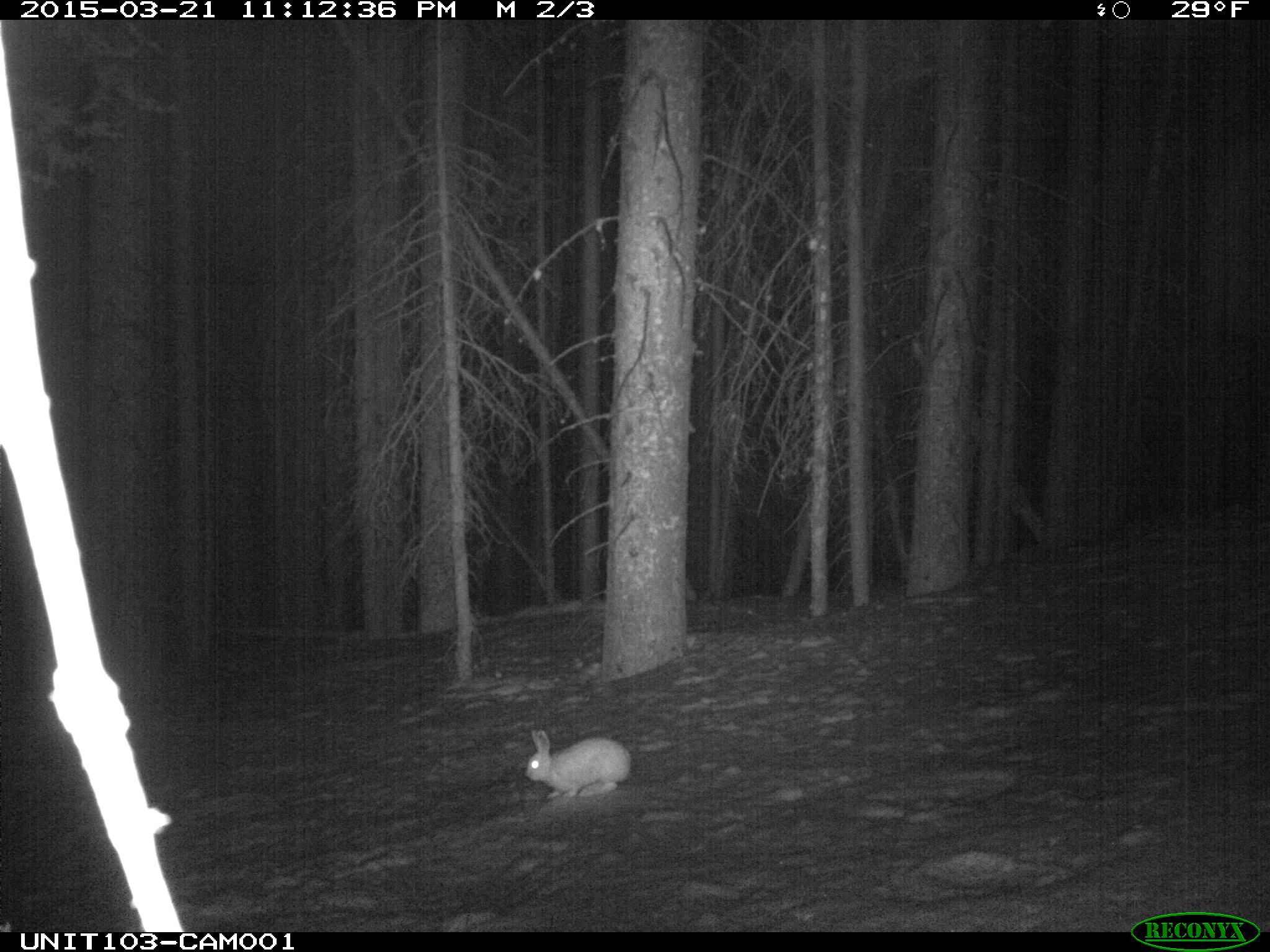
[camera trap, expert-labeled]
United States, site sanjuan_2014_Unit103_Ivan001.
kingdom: Animalia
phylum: Chordata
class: Mammalia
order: Lagomorpha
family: Leporidae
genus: Lepus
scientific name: Lepus americanus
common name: snowshoe hare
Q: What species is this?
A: Lepus americanus (snowshoe hare).